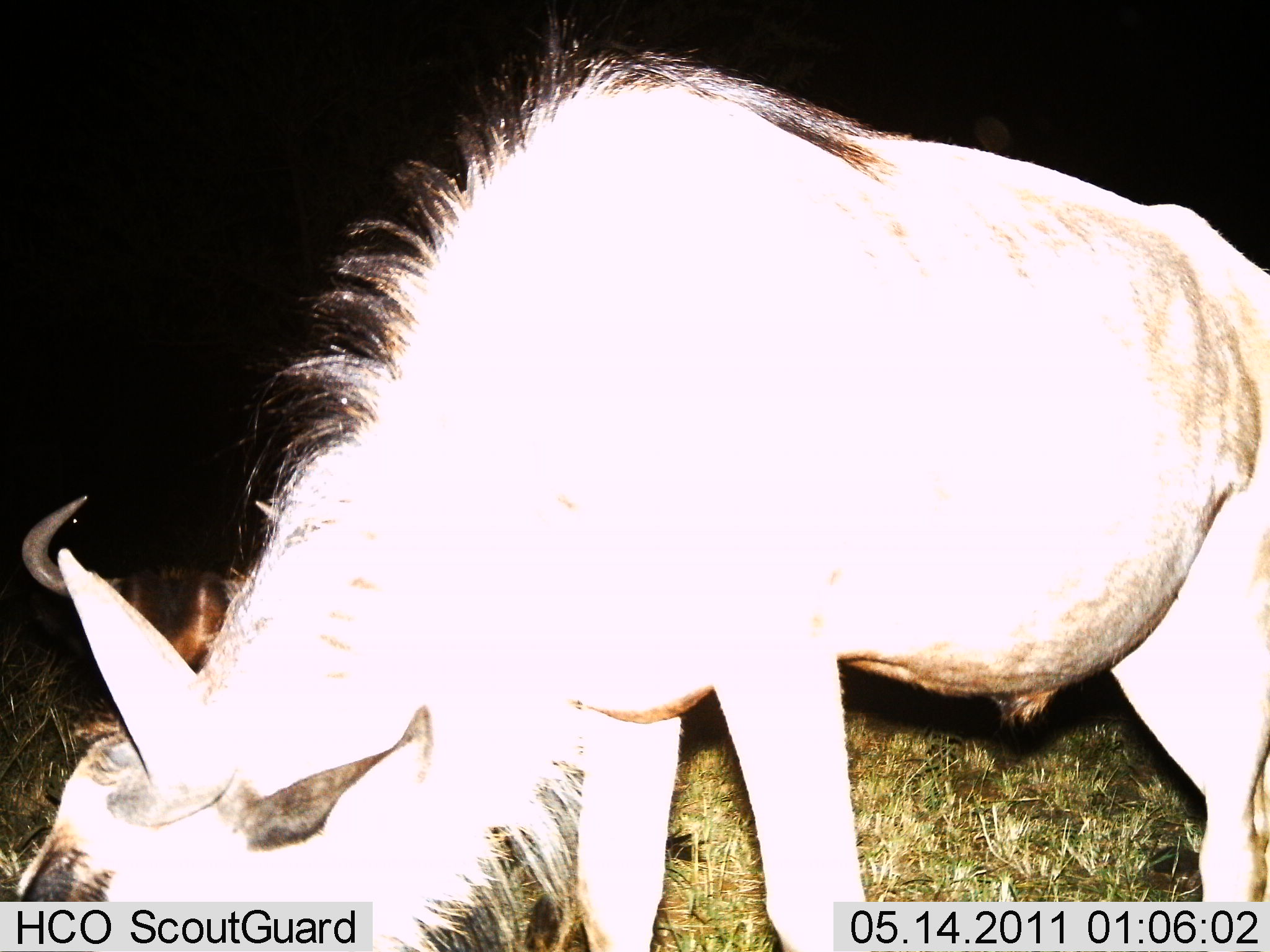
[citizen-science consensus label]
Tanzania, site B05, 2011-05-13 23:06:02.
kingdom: Animalia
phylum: Chordata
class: Mammalia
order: Artiodactyla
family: Bovidae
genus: Connochaetes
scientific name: Connochaetes taurinus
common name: blue wildebeest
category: wildebeest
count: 2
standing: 23%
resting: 15%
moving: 0%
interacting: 0%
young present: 8%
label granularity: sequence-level